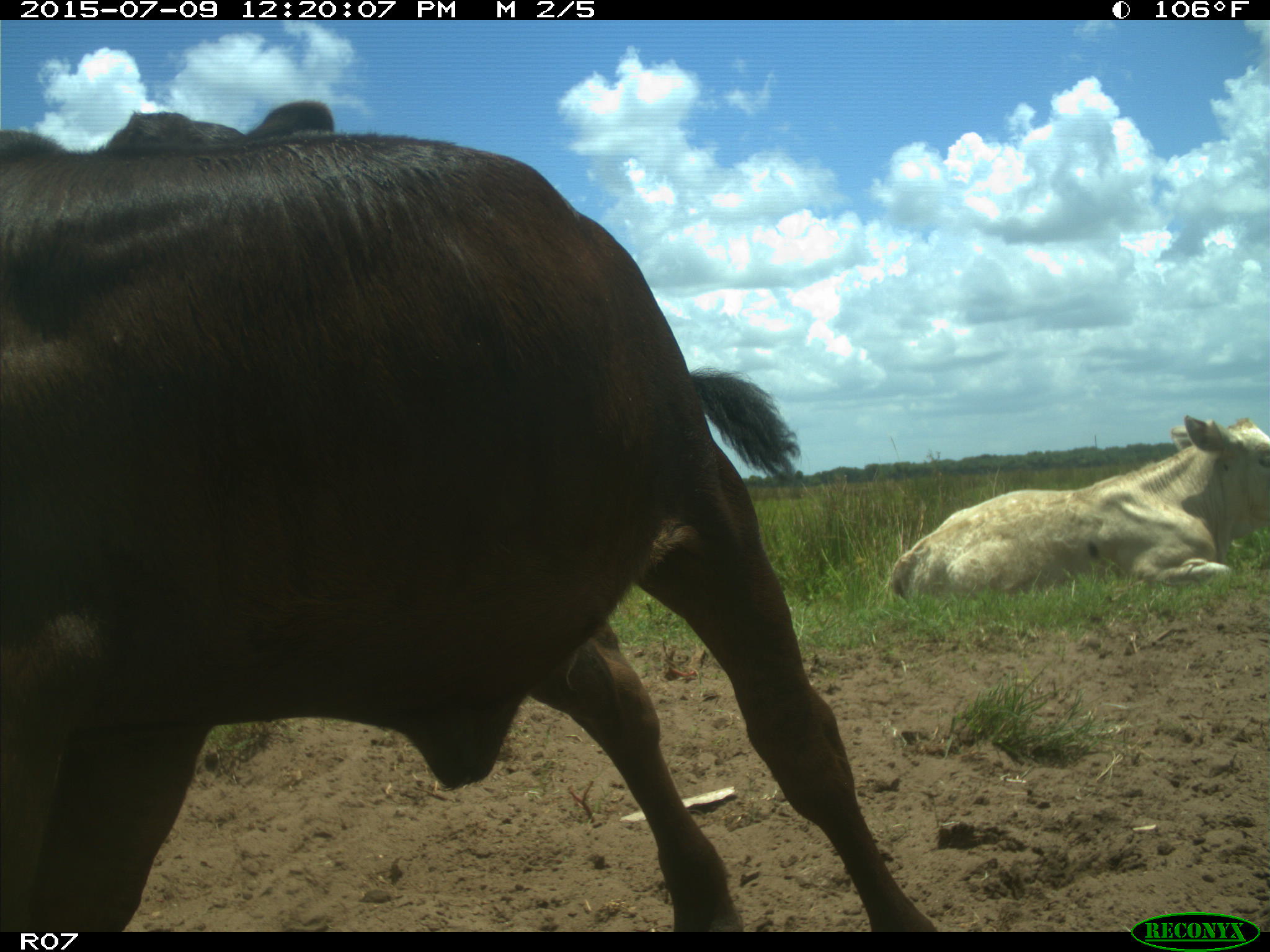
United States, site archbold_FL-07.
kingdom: Animalia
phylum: Chordata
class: Mammalia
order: Artiodactyla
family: Bovidae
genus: Bos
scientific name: Bos taurus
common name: domestic cow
Bos taurus (domestic cow).